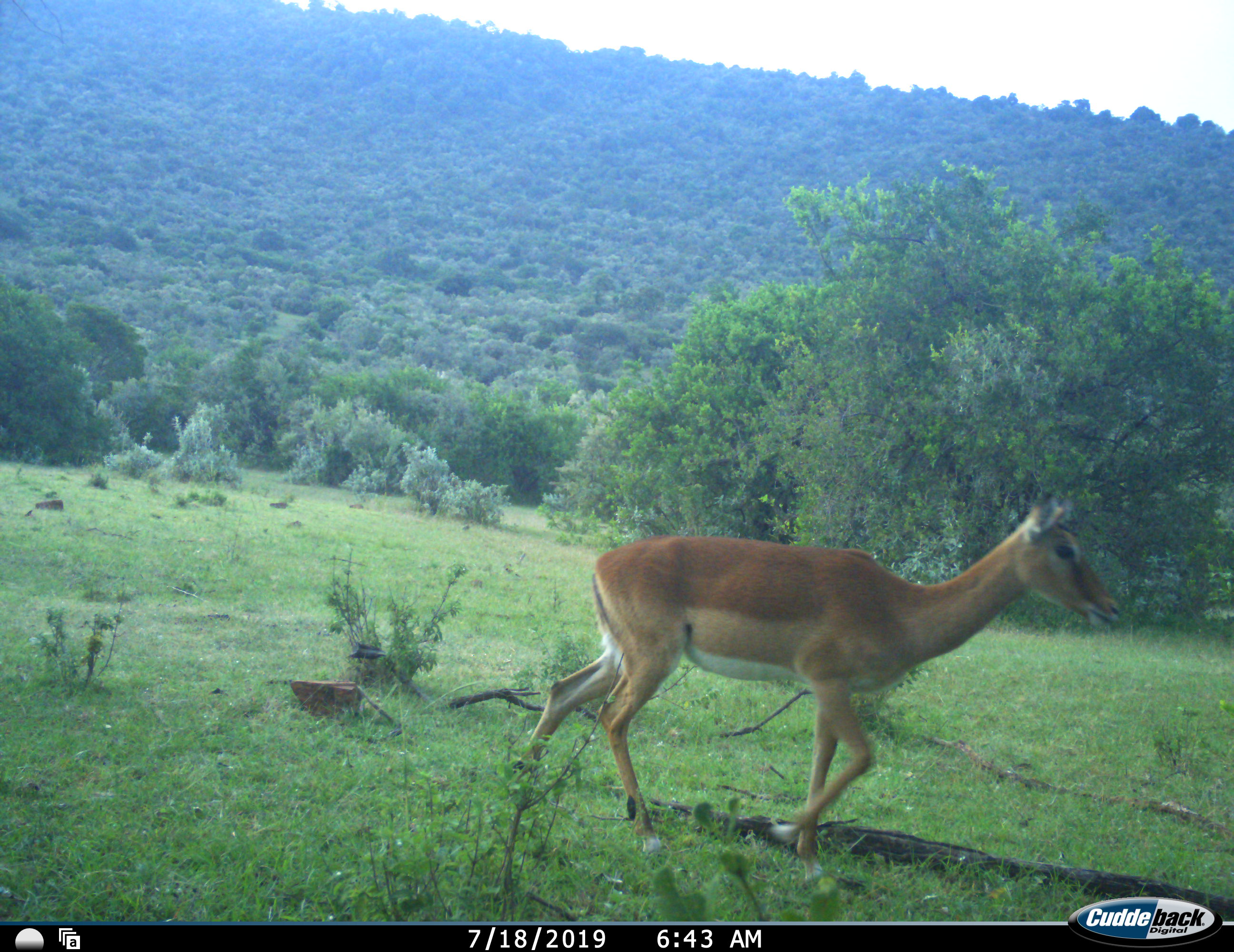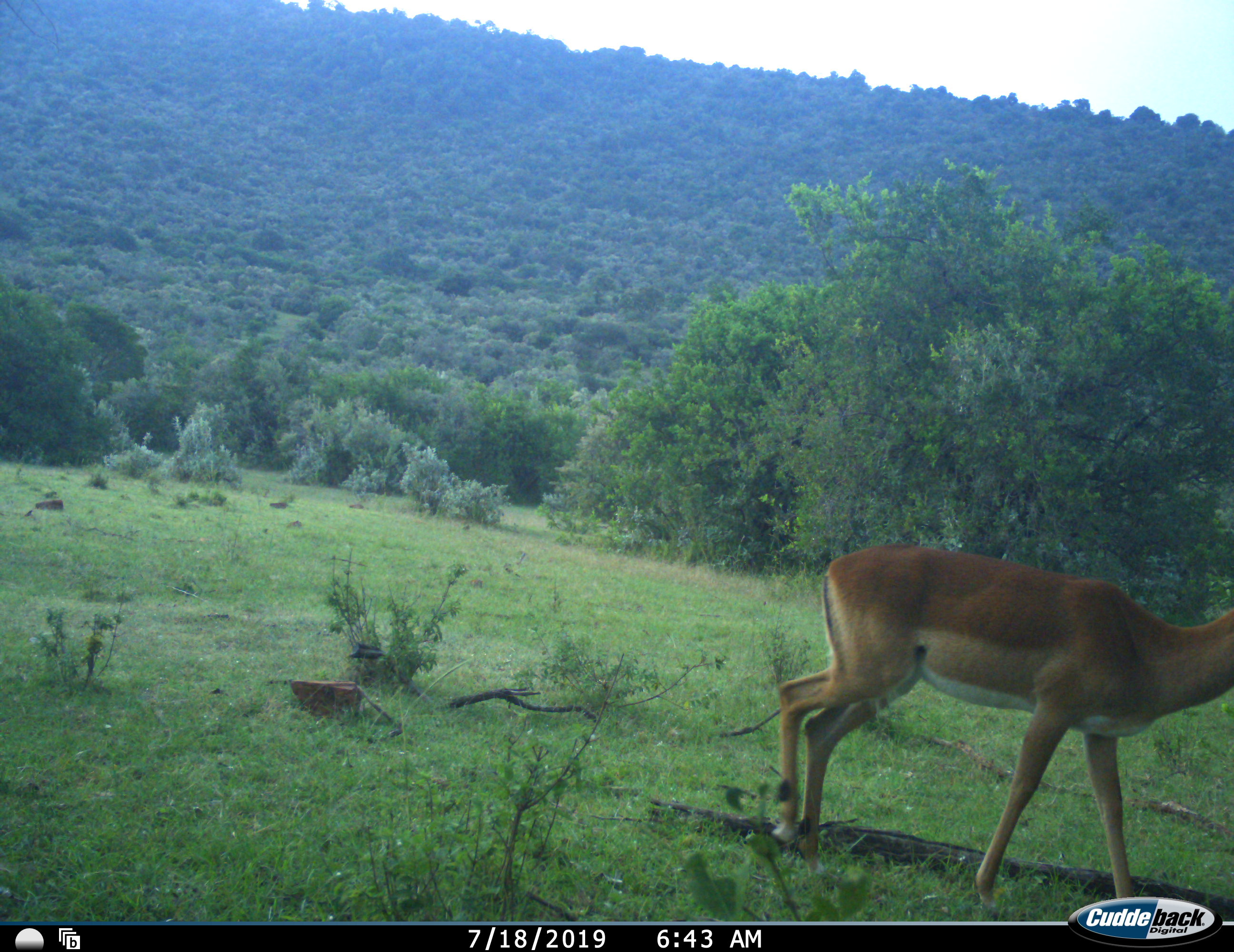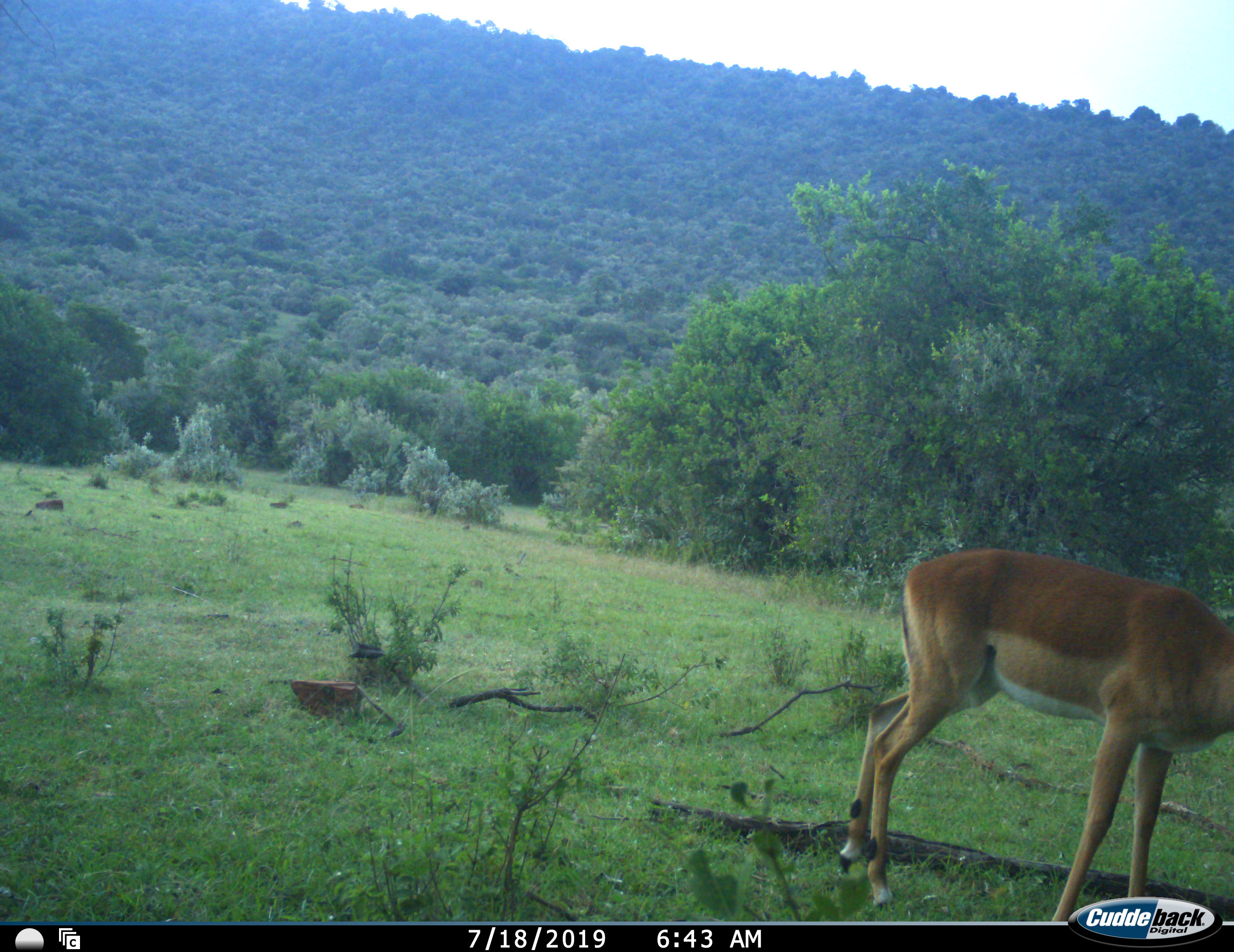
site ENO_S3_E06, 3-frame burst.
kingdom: Animalia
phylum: Chordata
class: Mammalia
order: Artiodactyla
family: Bovidae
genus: Aepyceros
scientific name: Aepyceros melampus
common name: impala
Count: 1.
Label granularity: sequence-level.